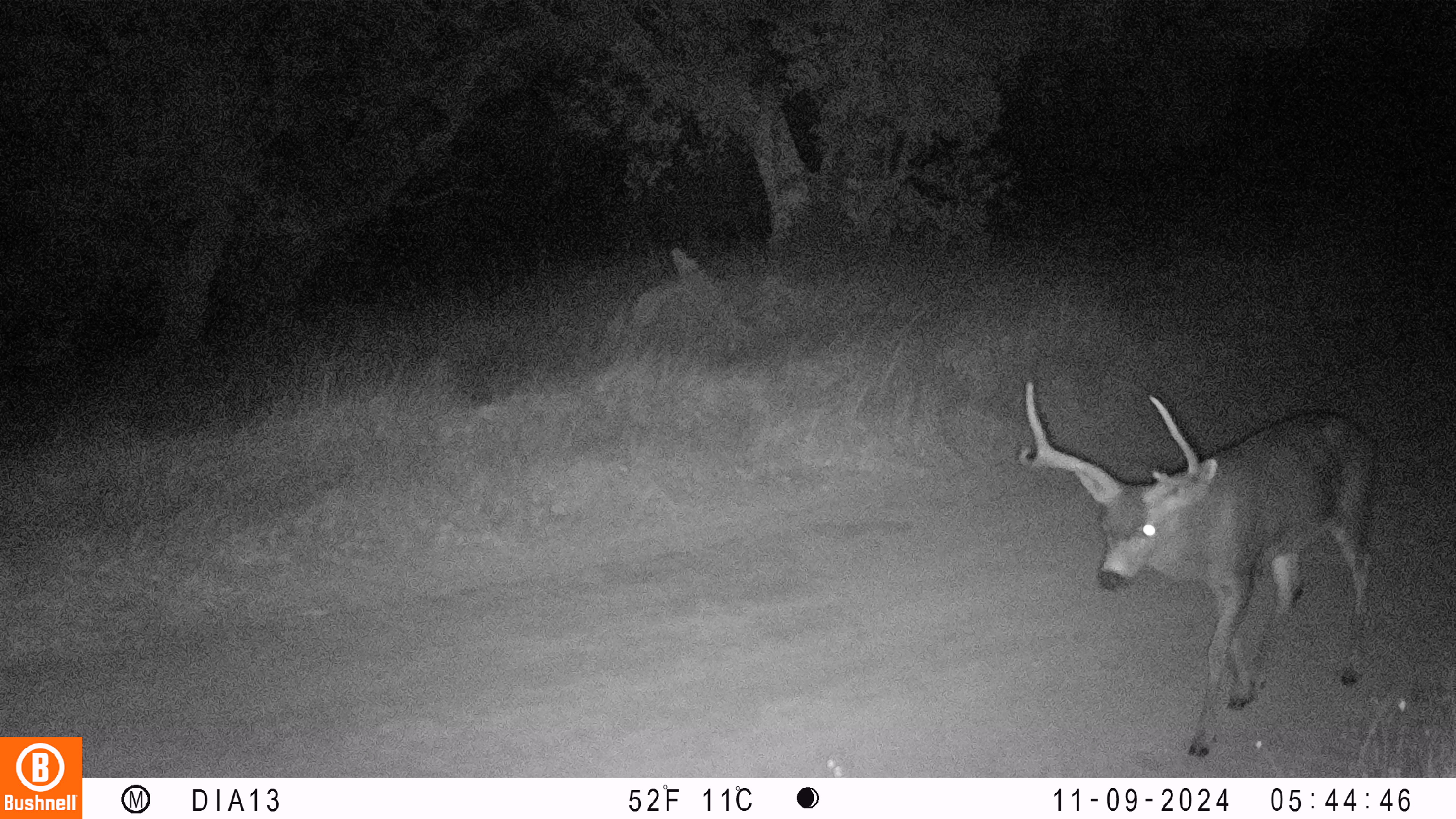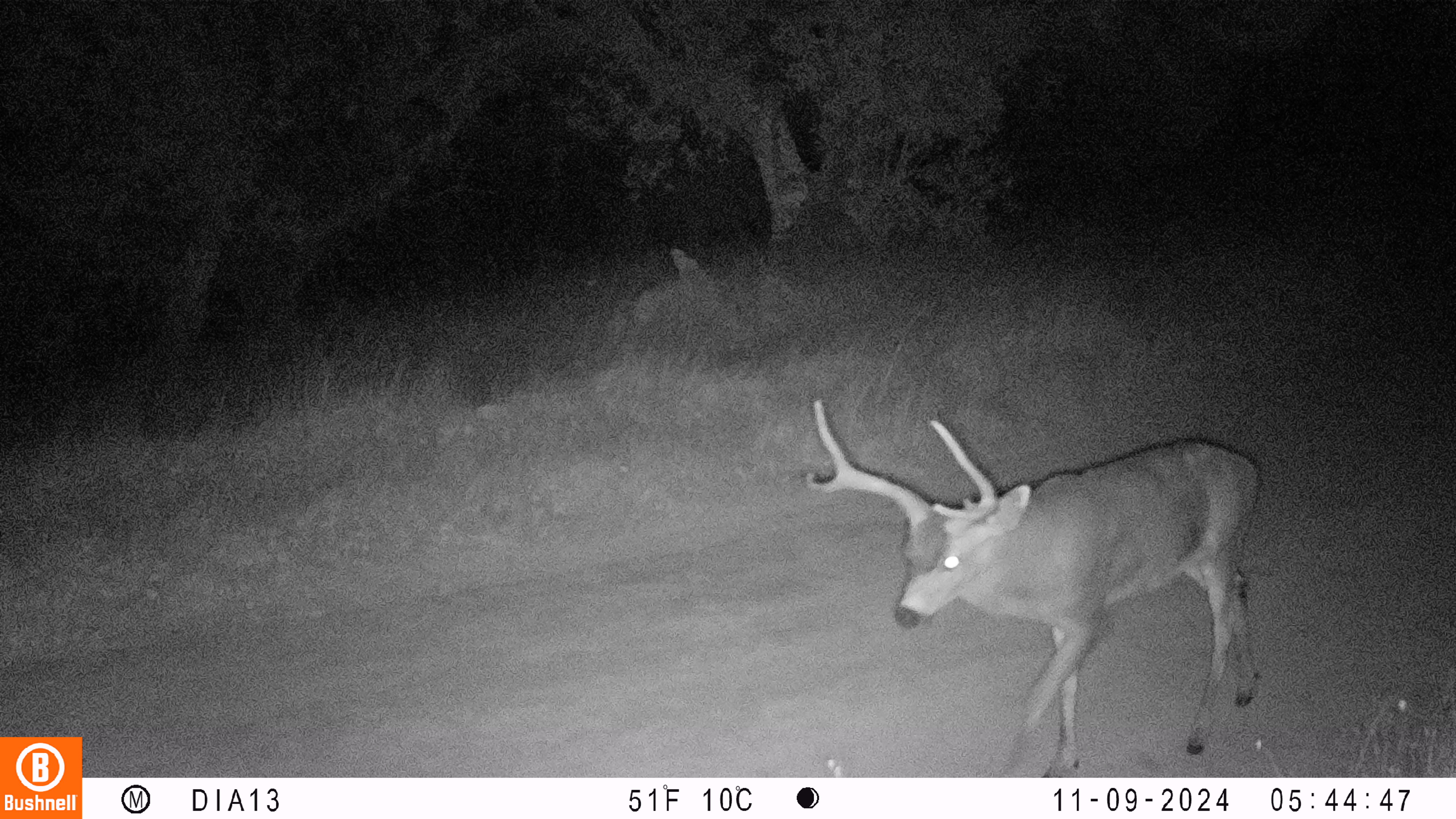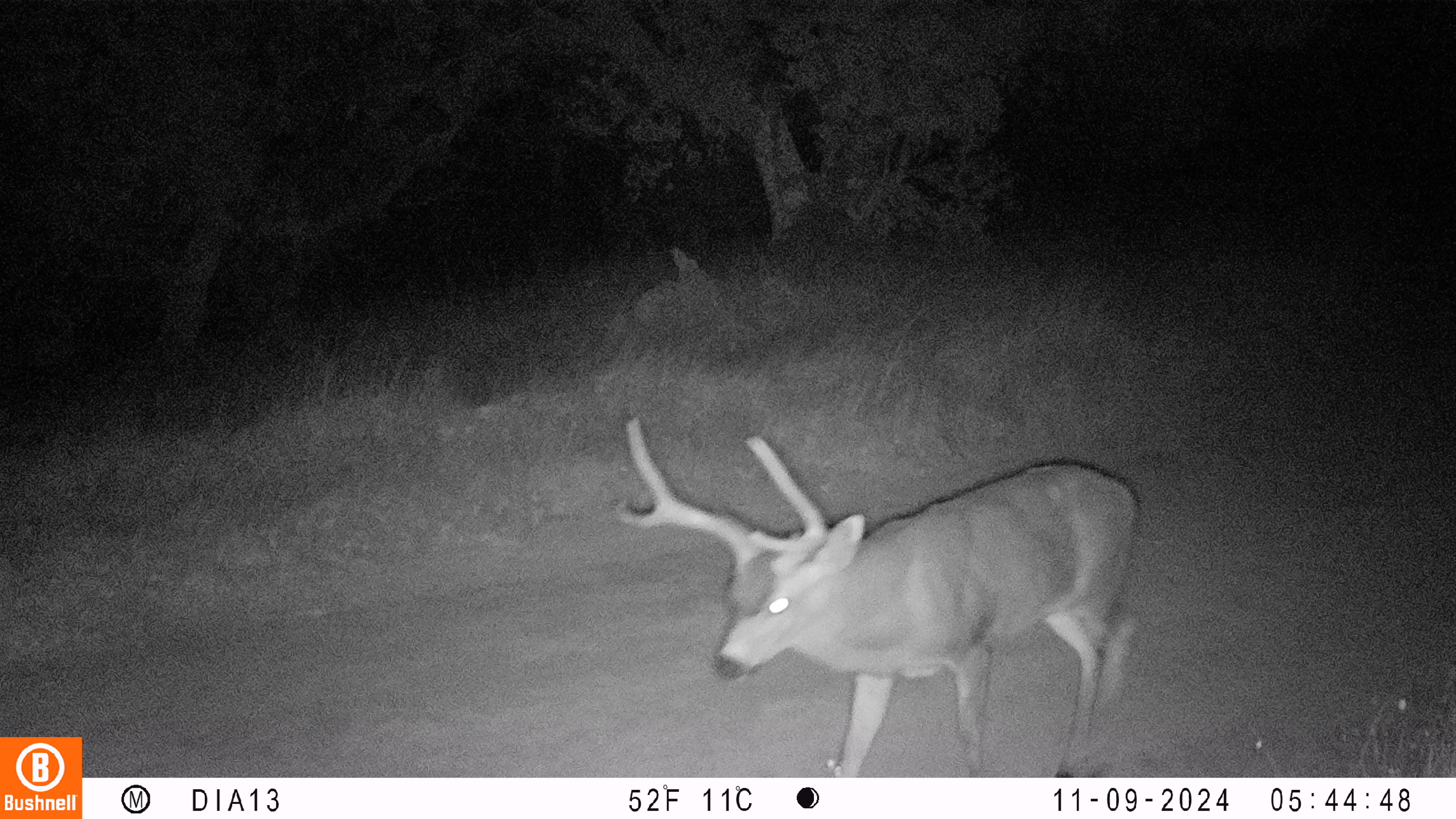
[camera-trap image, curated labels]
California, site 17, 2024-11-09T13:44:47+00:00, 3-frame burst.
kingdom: Animalia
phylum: Chordata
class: Mammalia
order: Artiodactyla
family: Cervidae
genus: Odocoileus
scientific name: Odocoileus hemionus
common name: mule deer